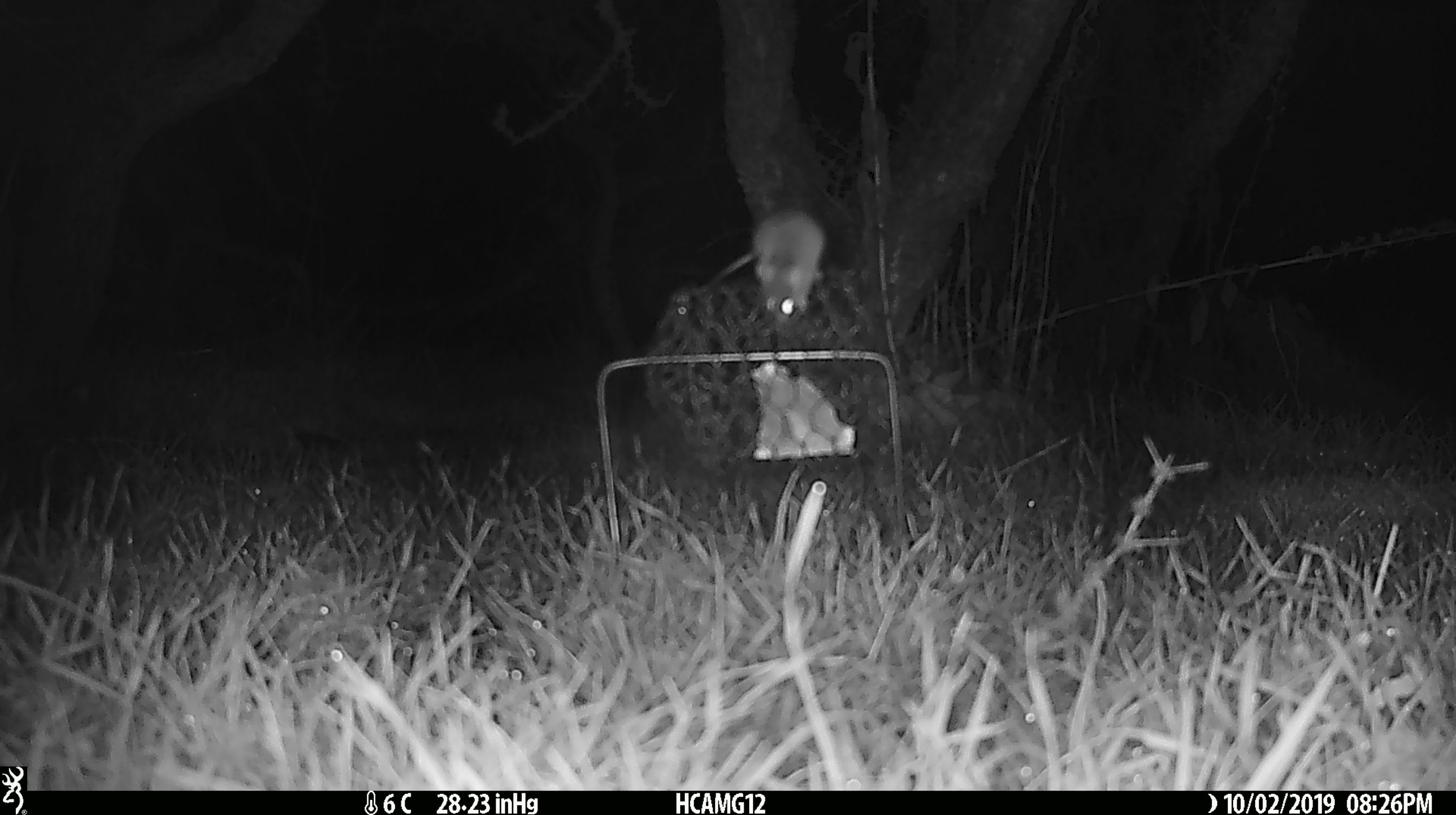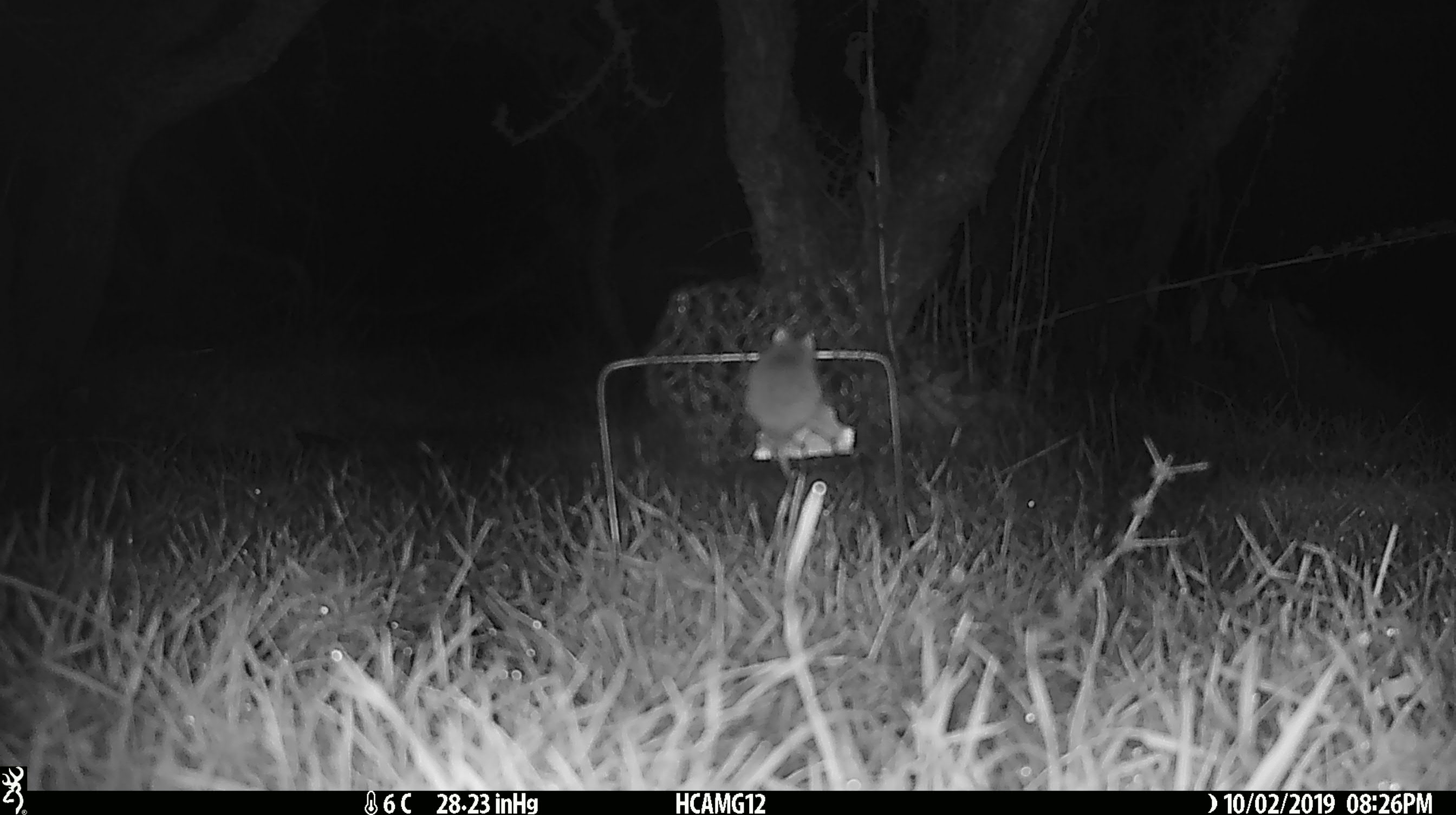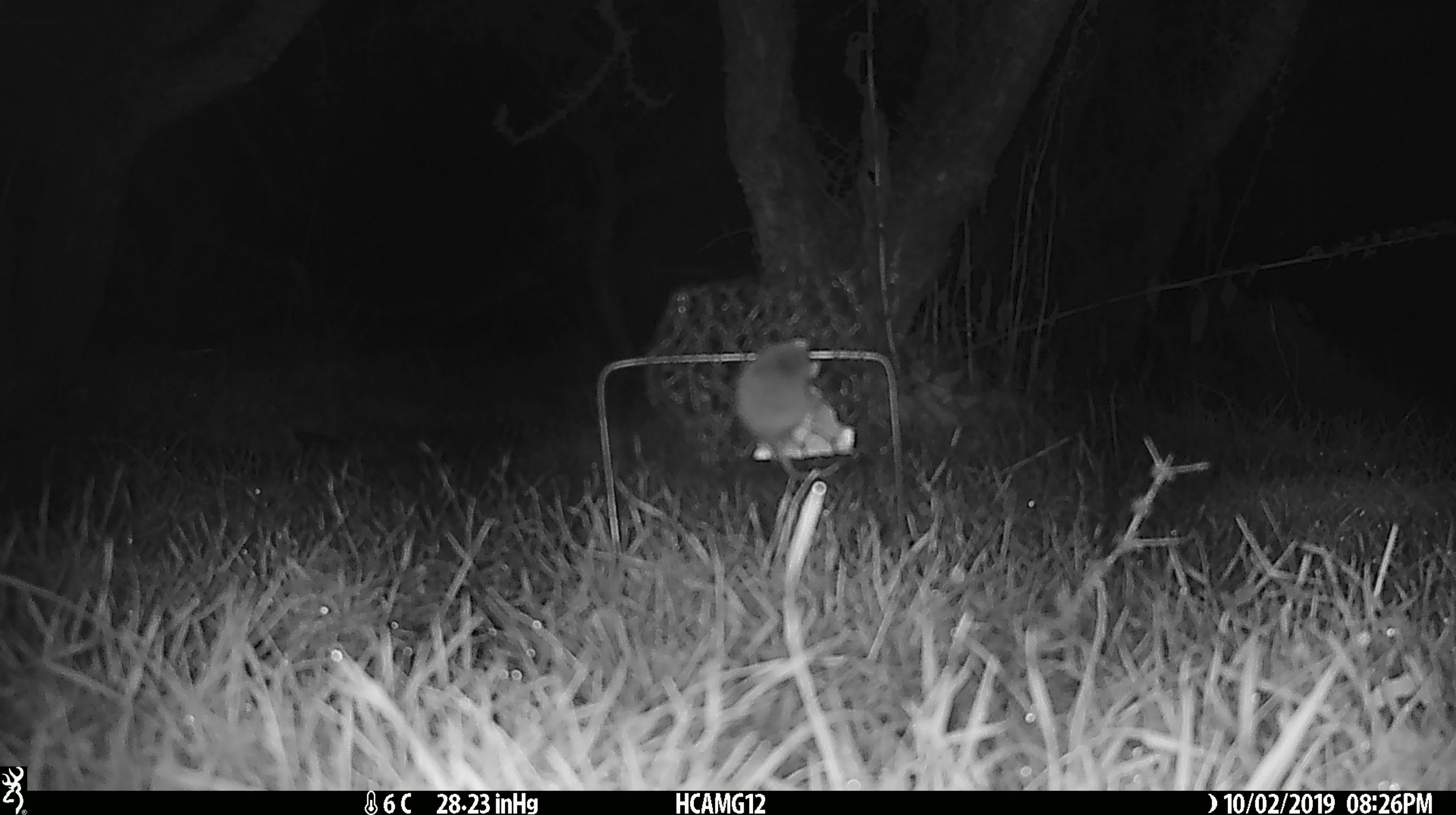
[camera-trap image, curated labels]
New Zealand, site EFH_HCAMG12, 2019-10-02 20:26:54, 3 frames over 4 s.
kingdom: Animalia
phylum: Chordata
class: Mammalia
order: Rodentia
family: Muridae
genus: Mus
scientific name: Mus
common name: mouse